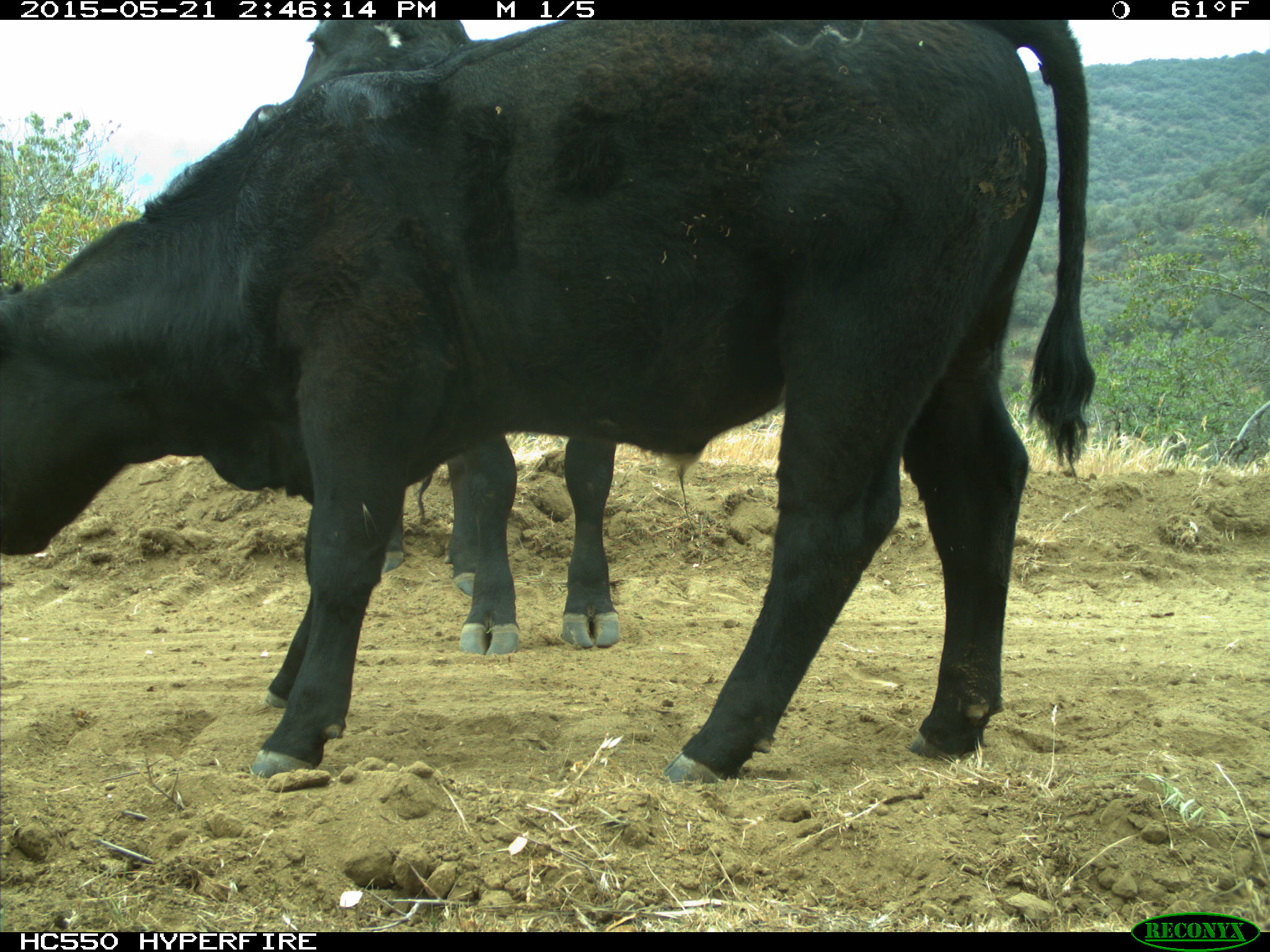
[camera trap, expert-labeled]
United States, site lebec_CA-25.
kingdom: Animalia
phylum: Chordata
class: Mammalia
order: Artiodactyla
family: Bovidae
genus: Bos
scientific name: Bos taurus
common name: domestic cow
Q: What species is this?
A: Bos taurus (domestic cow).